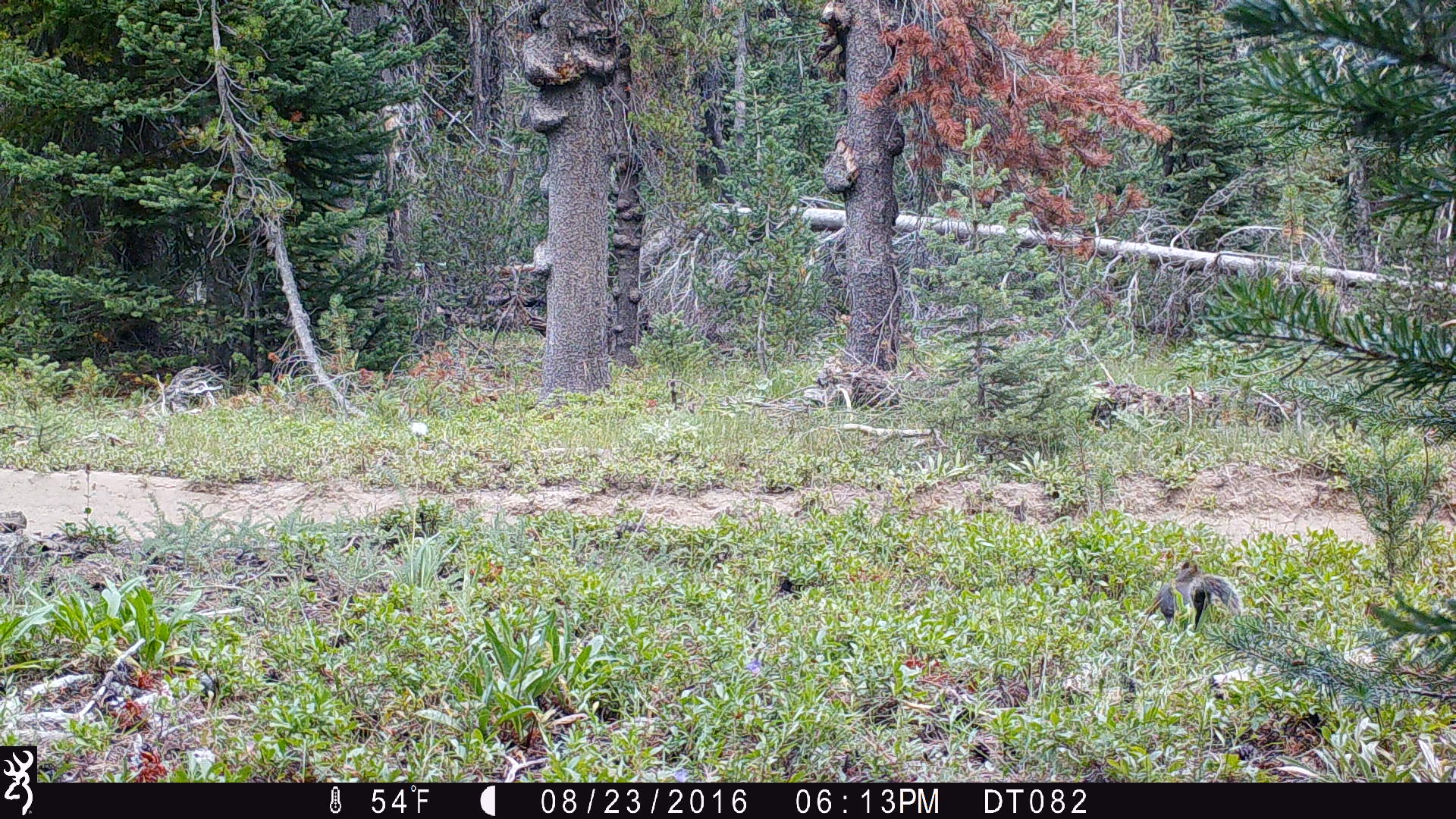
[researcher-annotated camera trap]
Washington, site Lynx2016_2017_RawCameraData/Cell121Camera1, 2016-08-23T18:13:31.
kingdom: Animalia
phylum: Chordata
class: Mammalia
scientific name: Mammalia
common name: small mammal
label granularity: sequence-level